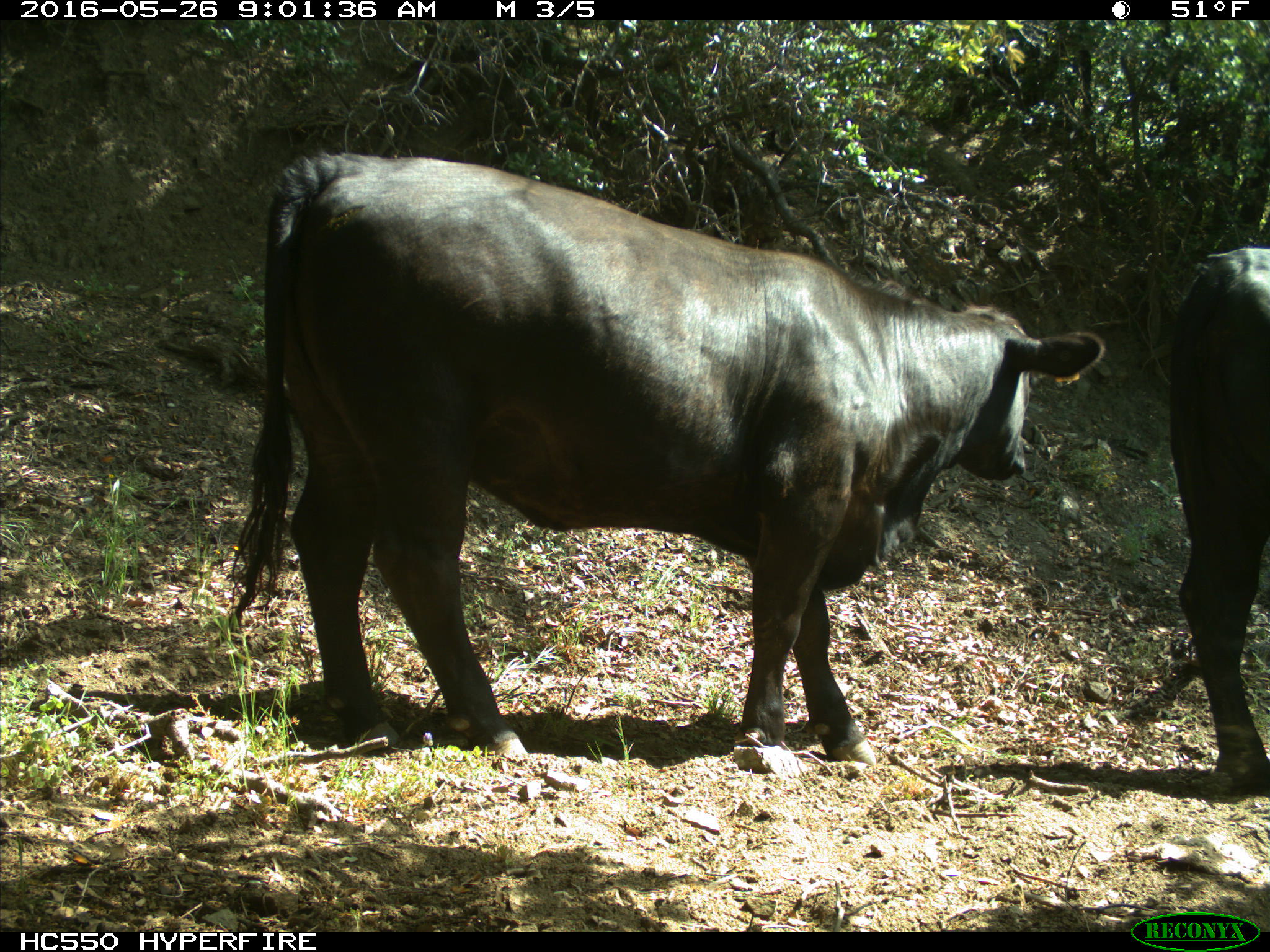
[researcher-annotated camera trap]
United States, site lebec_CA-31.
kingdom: Animalia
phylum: Chordata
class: Mammalia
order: Artiodactyla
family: Bovidae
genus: Bos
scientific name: Bos taurus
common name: domestic cow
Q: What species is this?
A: Bos taurus (domestic cow).